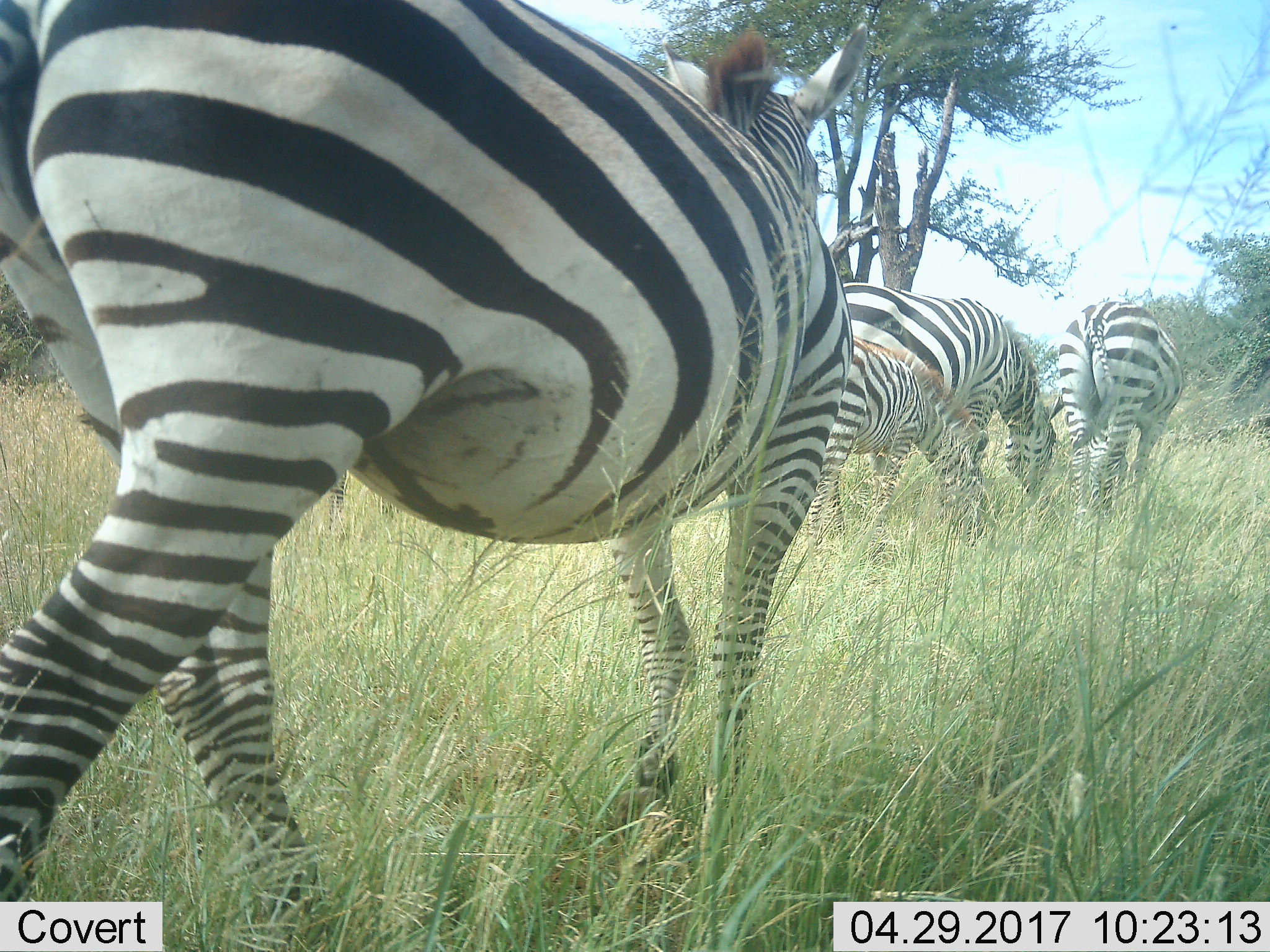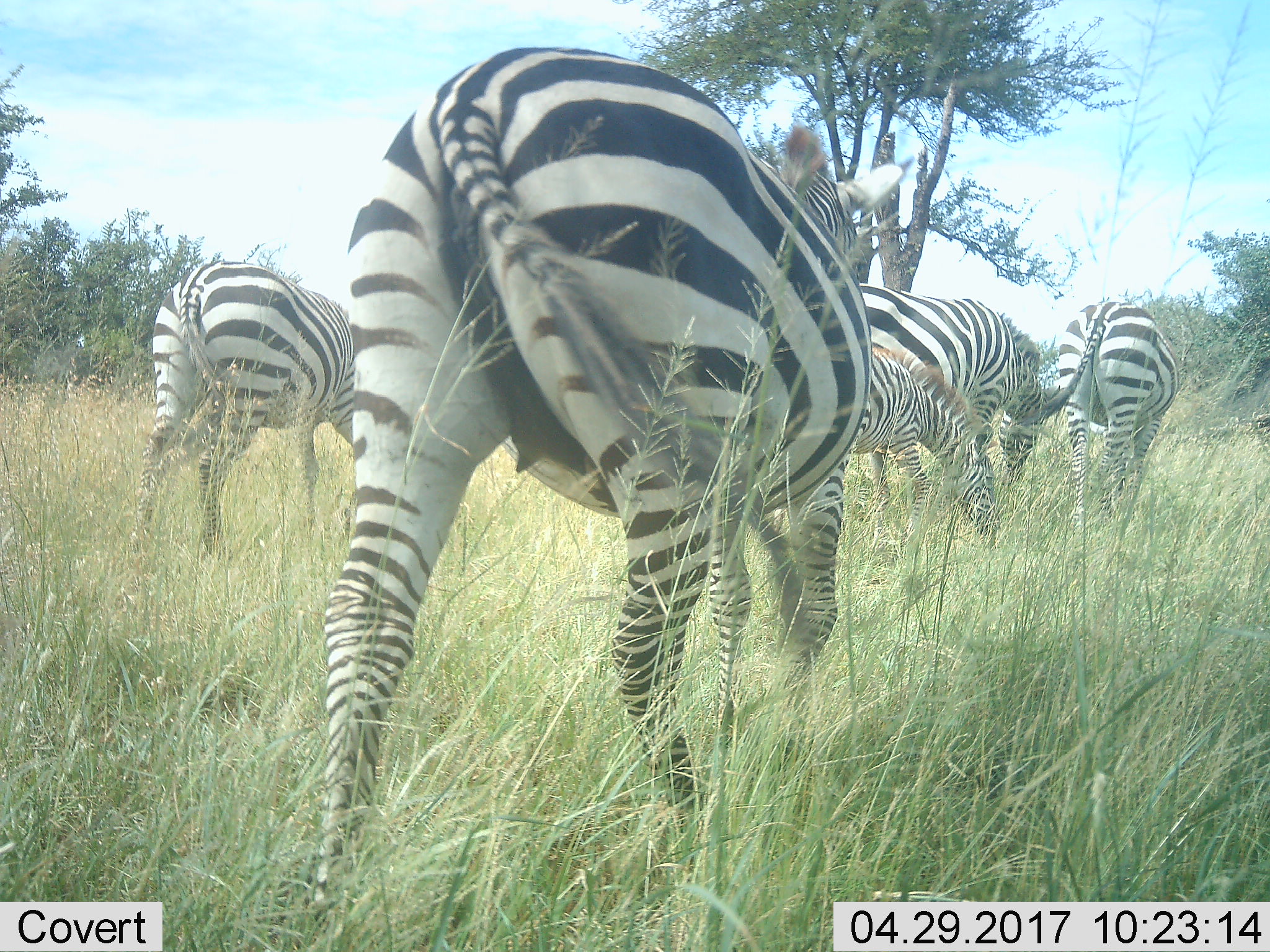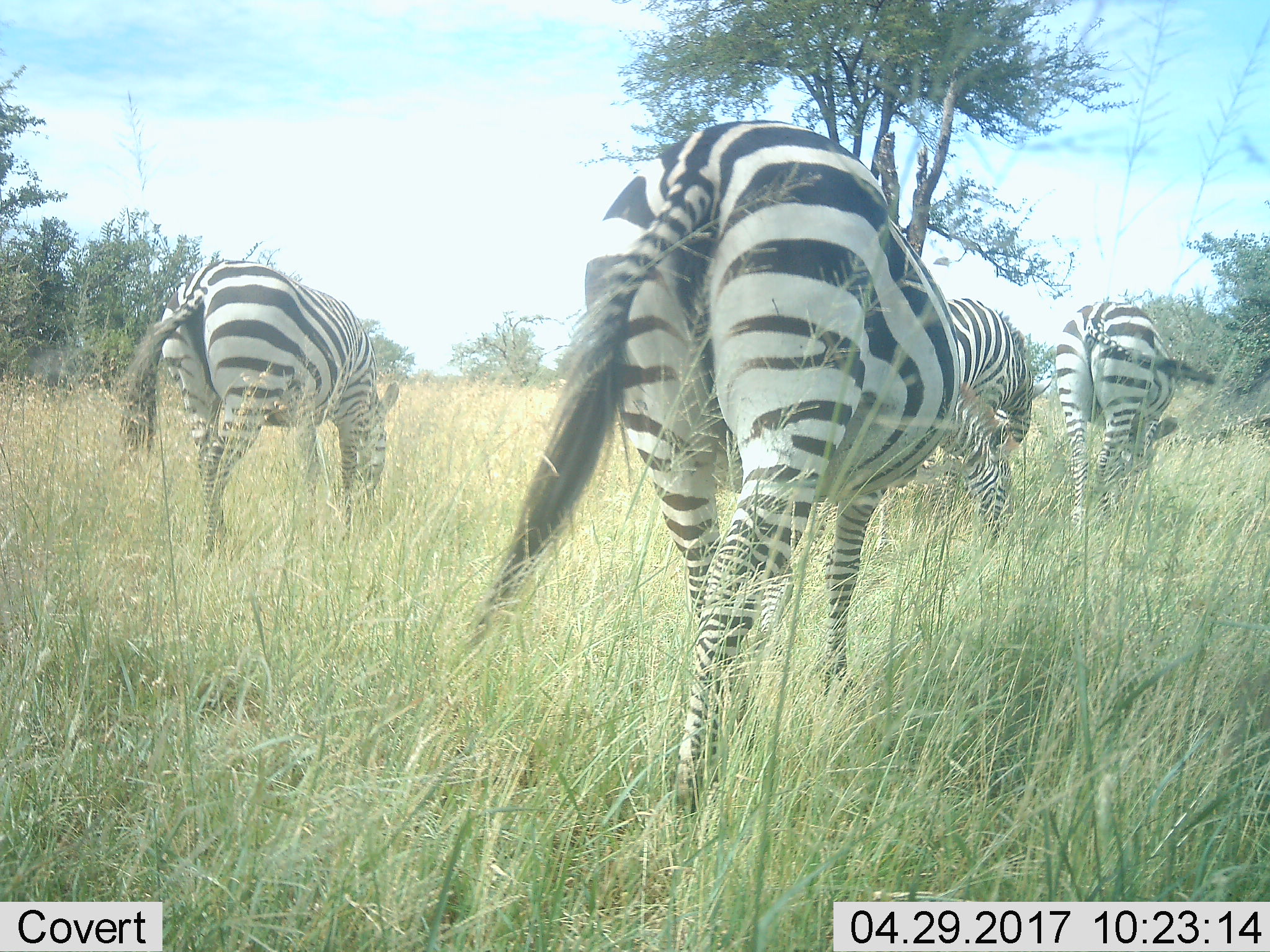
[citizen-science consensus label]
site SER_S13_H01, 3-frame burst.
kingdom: Animalia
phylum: Chordata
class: Mammalia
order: Perissodactyla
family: Equidae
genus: Equus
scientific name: Equus quagga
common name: plains zebra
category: zebraplains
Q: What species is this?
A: Zebraplains (plains zebra) (Equus quagga).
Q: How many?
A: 5.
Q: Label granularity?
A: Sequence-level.